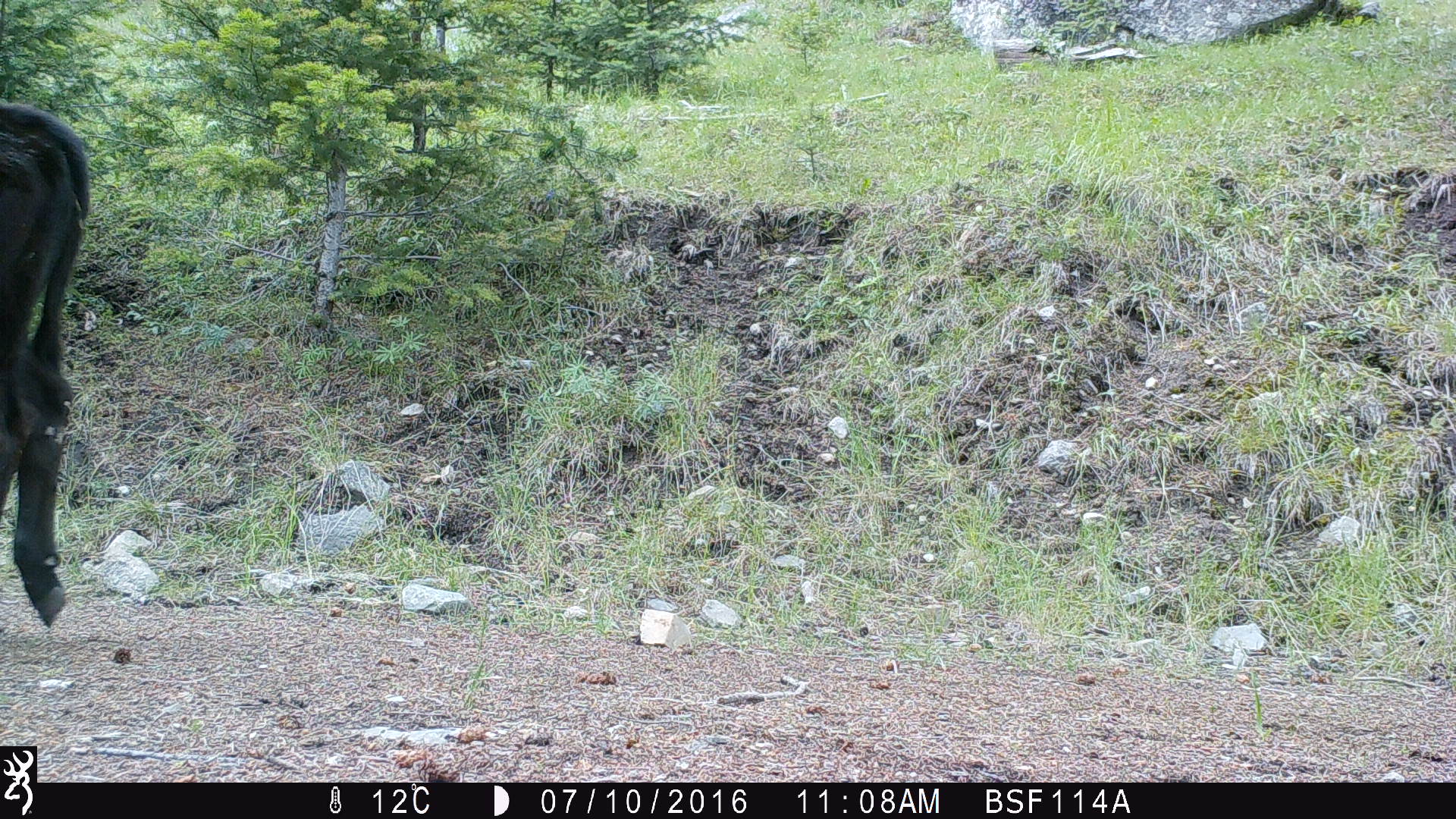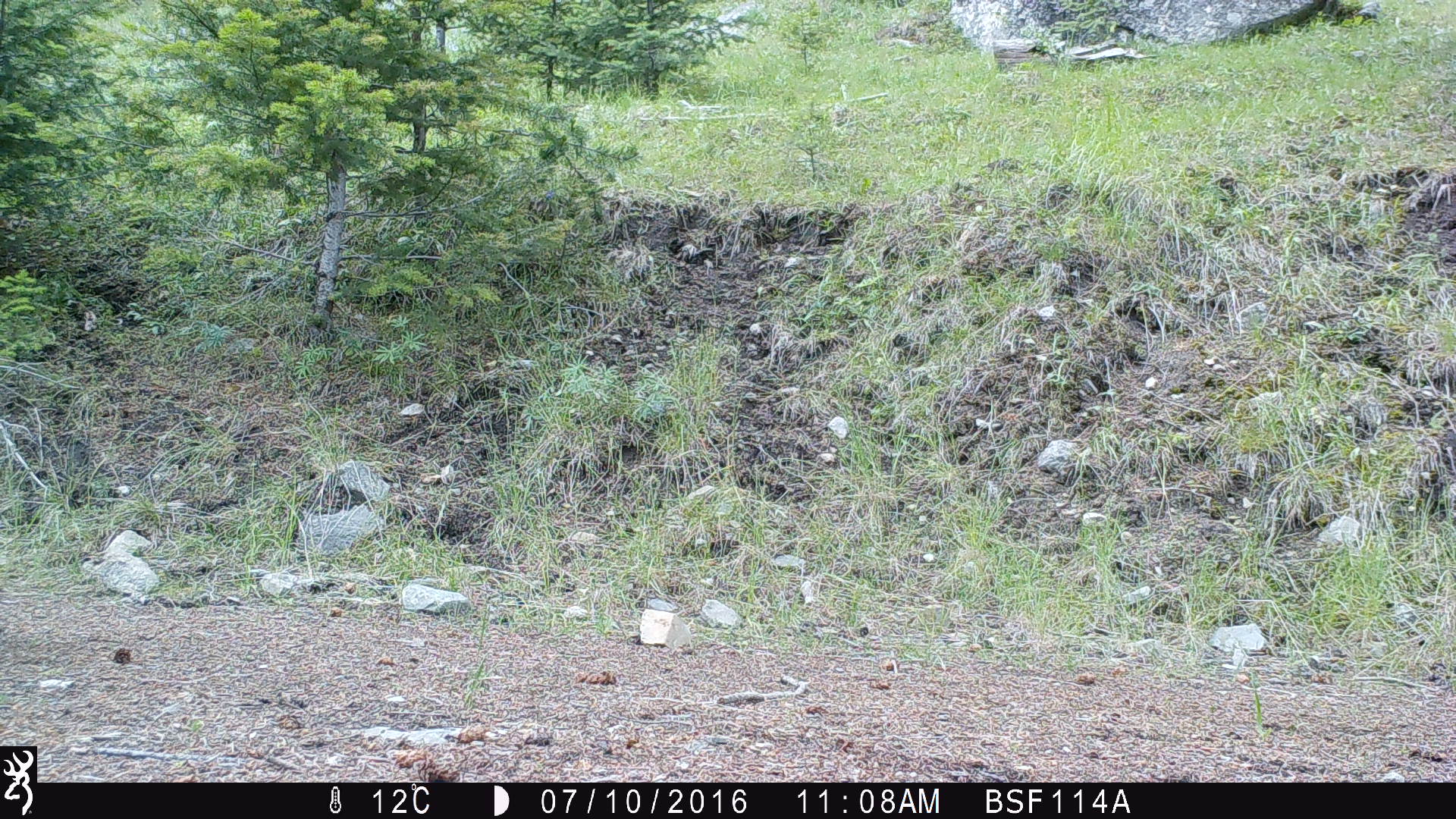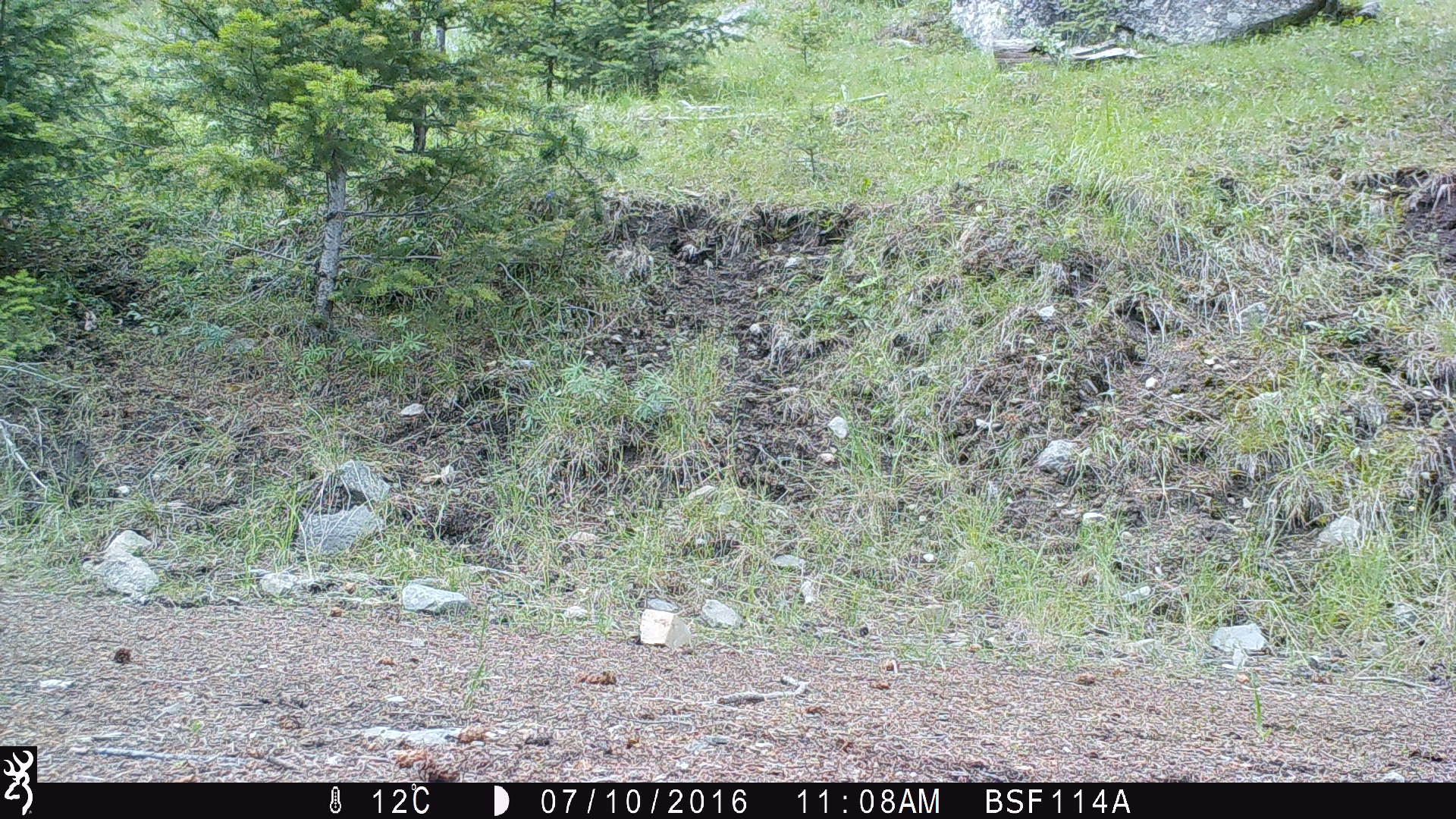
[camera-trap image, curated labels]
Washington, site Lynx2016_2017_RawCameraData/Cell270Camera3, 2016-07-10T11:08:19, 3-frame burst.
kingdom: Animalia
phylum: Chordata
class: Mammalia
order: Artiodactyla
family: Bovidae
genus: Bos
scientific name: Bos taurus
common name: domestic cattle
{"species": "domestic cattle (Bos taurus)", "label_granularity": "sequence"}